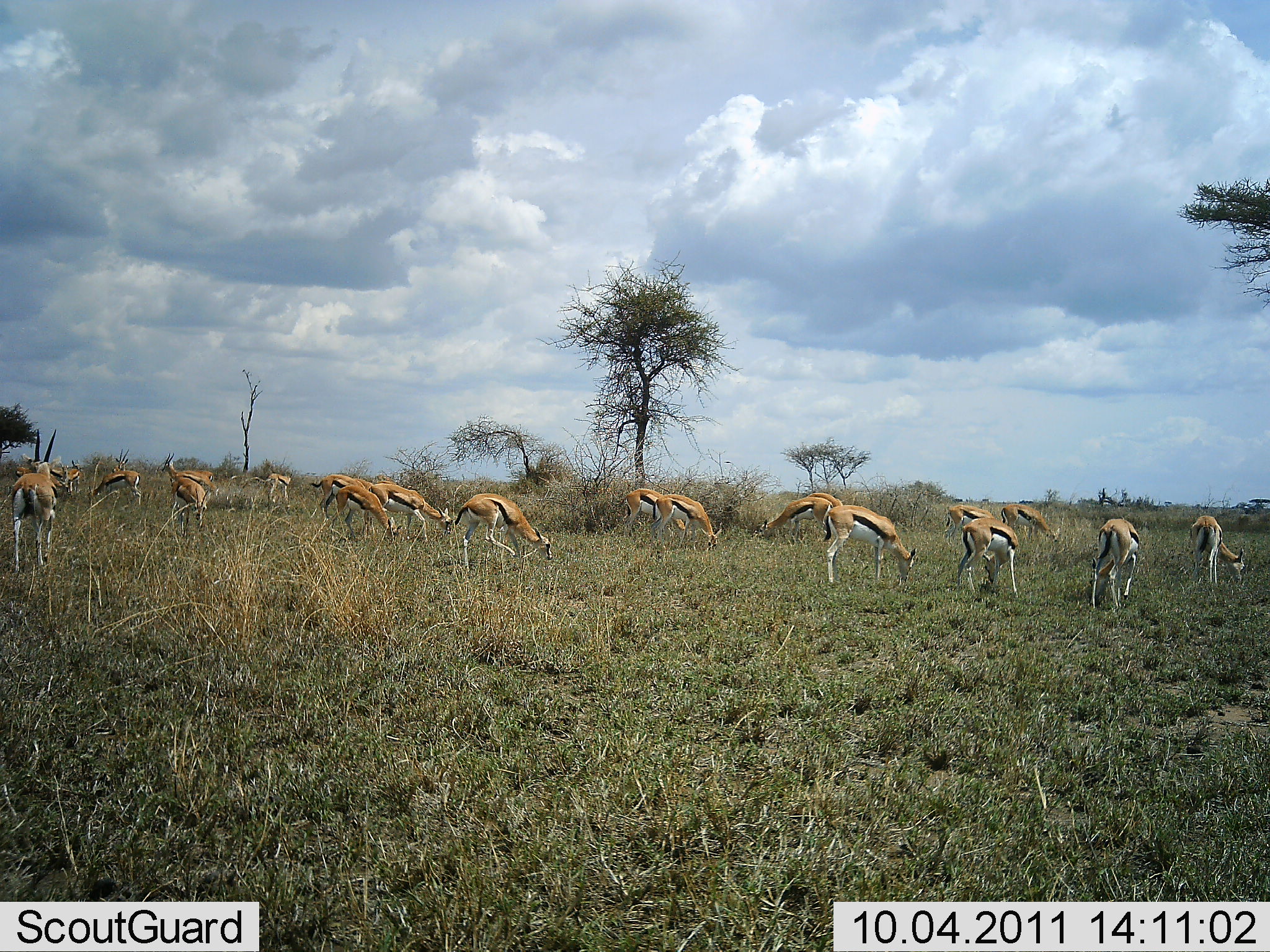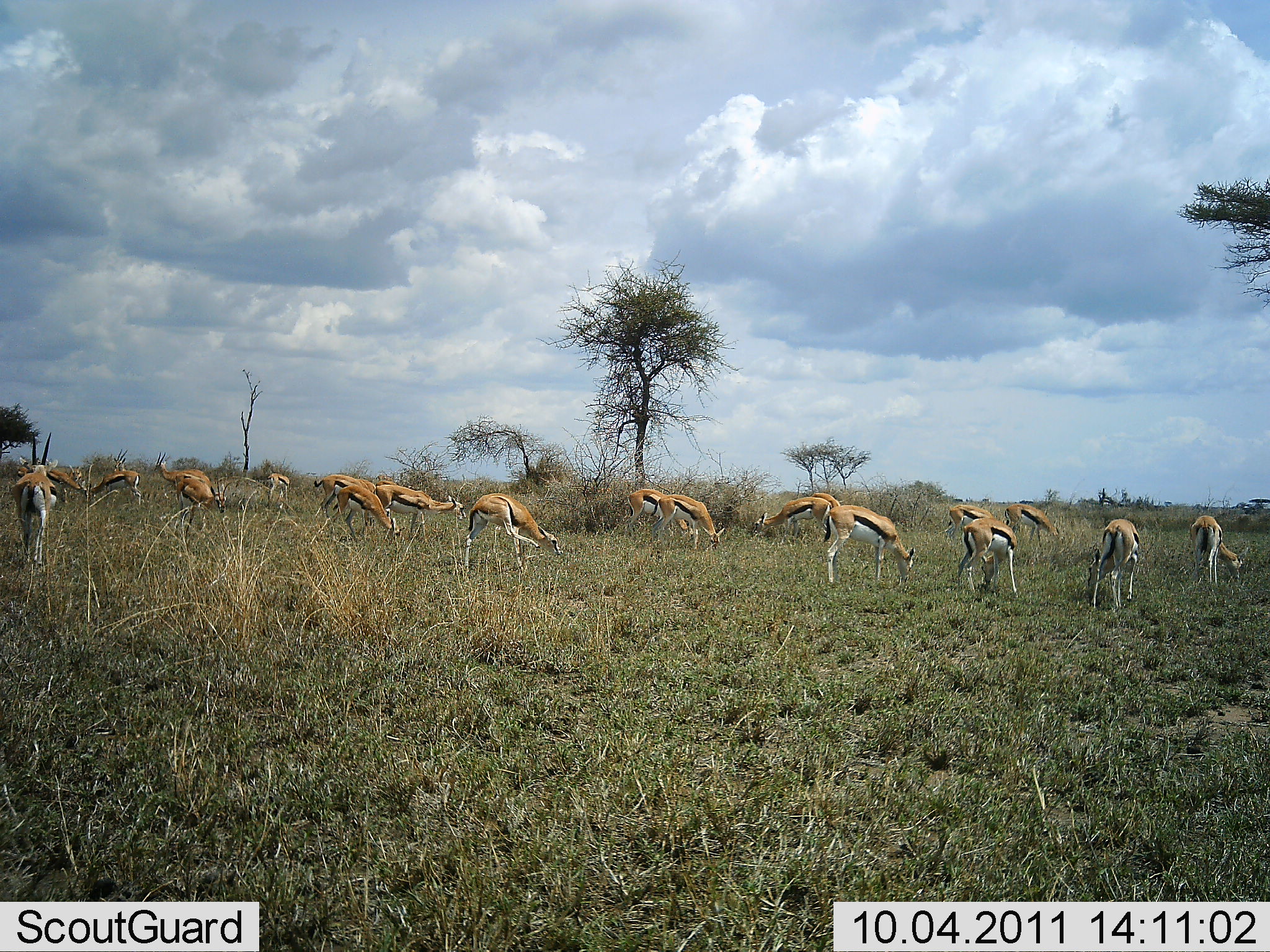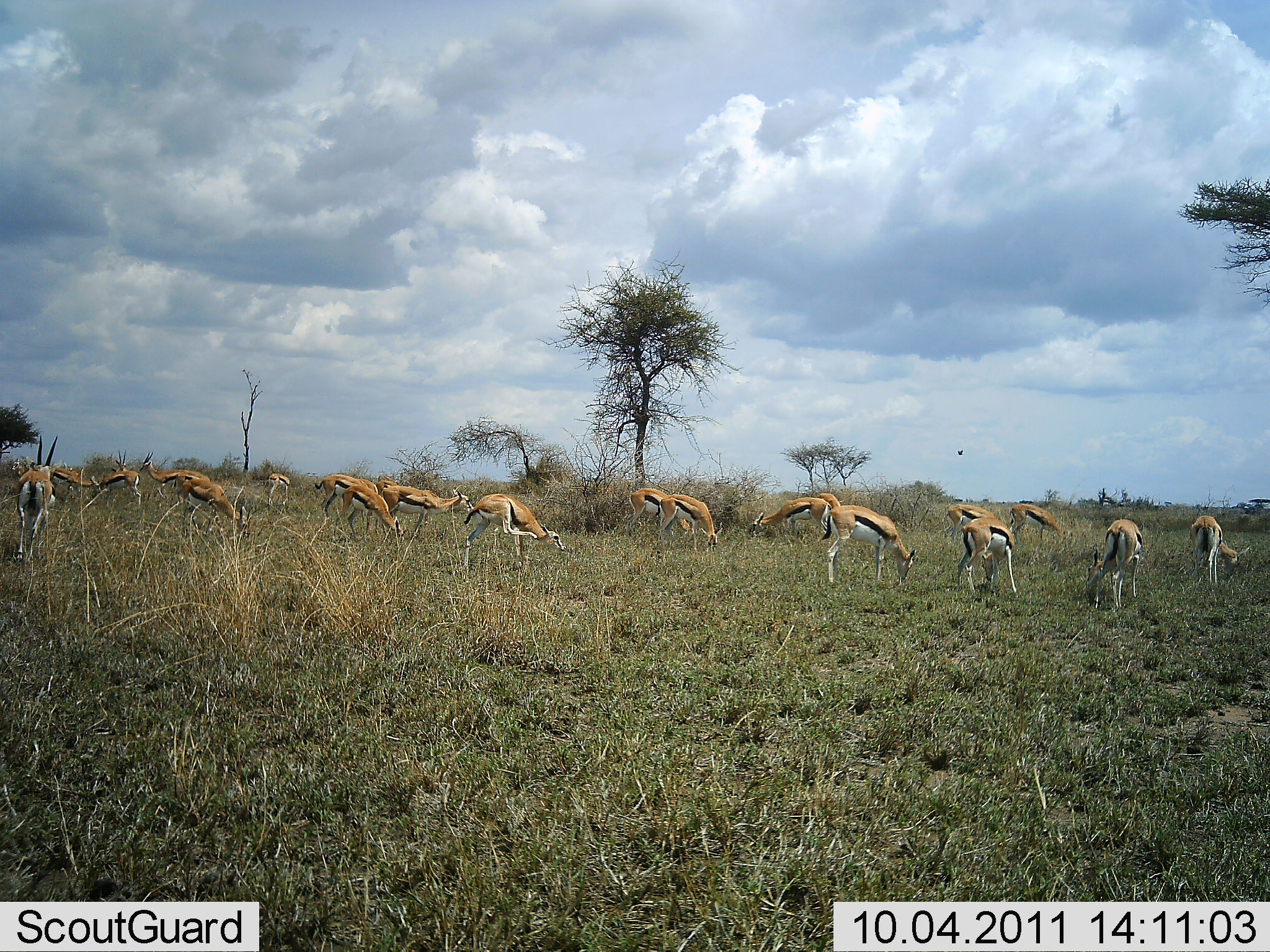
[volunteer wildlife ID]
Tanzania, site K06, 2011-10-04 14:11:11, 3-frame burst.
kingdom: Animalia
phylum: Chordata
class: Mammalia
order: Artiodactyla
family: Bovidae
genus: Eudorcas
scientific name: Eudorcas thomsonii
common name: thomson's gazelle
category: gazellethomsons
Gazellethomsons (thomson's gazelle) (Eudorcas thomsonii), count 11-50. Behavior (volunteer vote fractions): standing 29%, resting 0%, moving 14%, interacting 7%. Young present (vote fraction): 7%. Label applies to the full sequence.